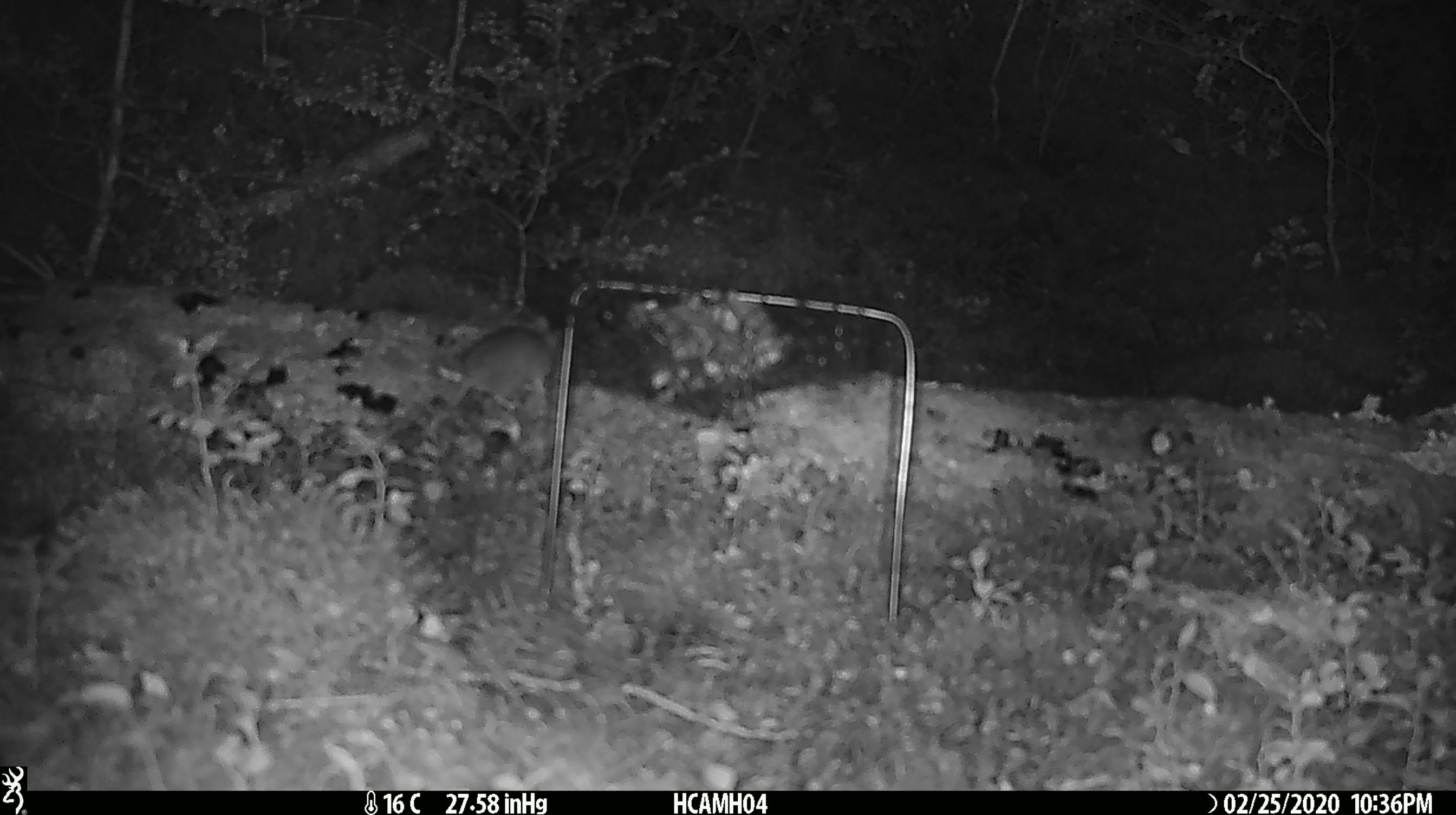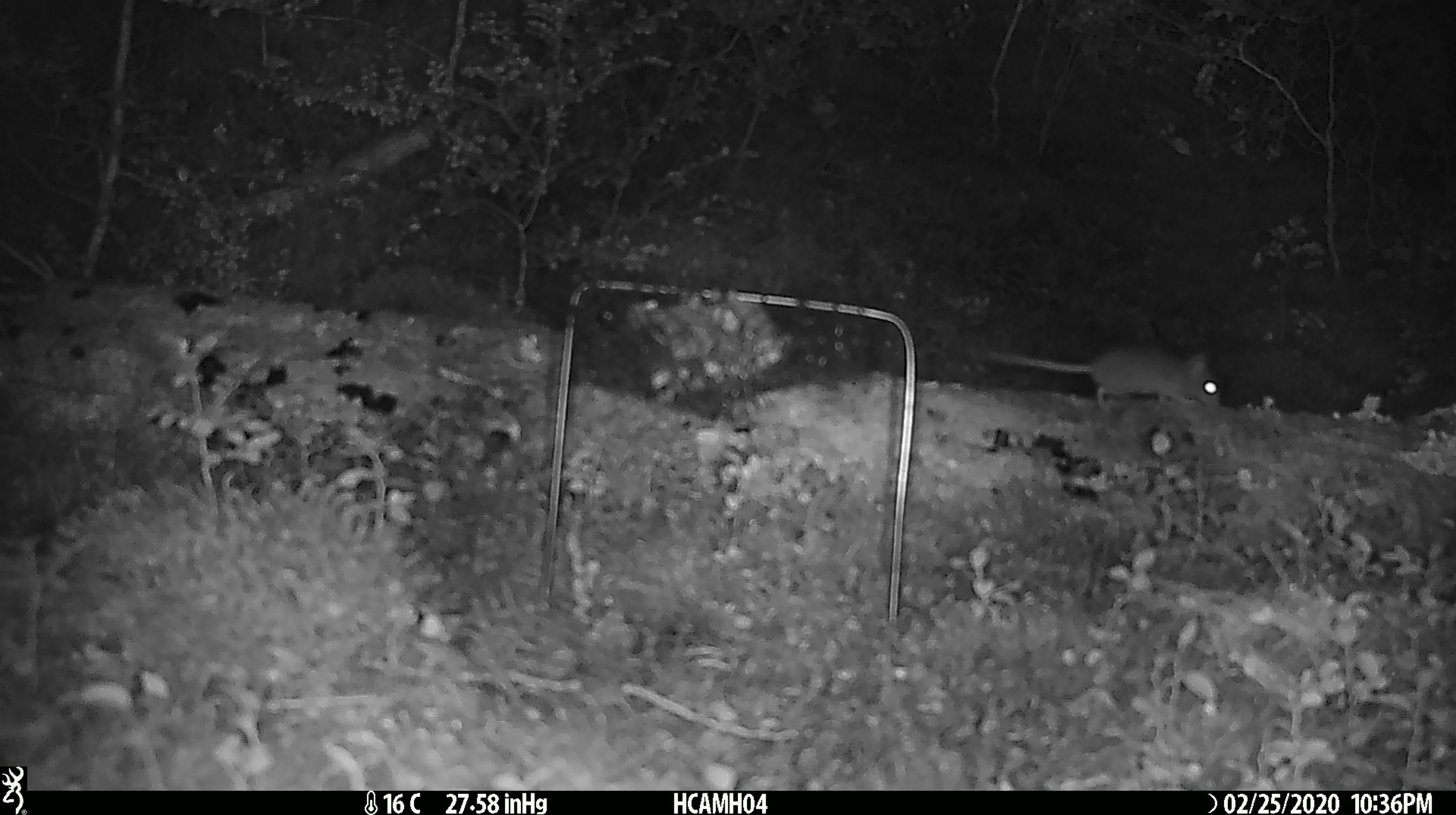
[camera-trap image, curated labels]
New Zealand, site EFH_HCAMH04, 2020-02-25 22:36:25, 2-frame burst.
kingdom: Animalia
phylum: Chordata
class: Mammalia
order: Rodentia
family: Muridae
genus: Mus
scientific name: Mus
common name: mouse